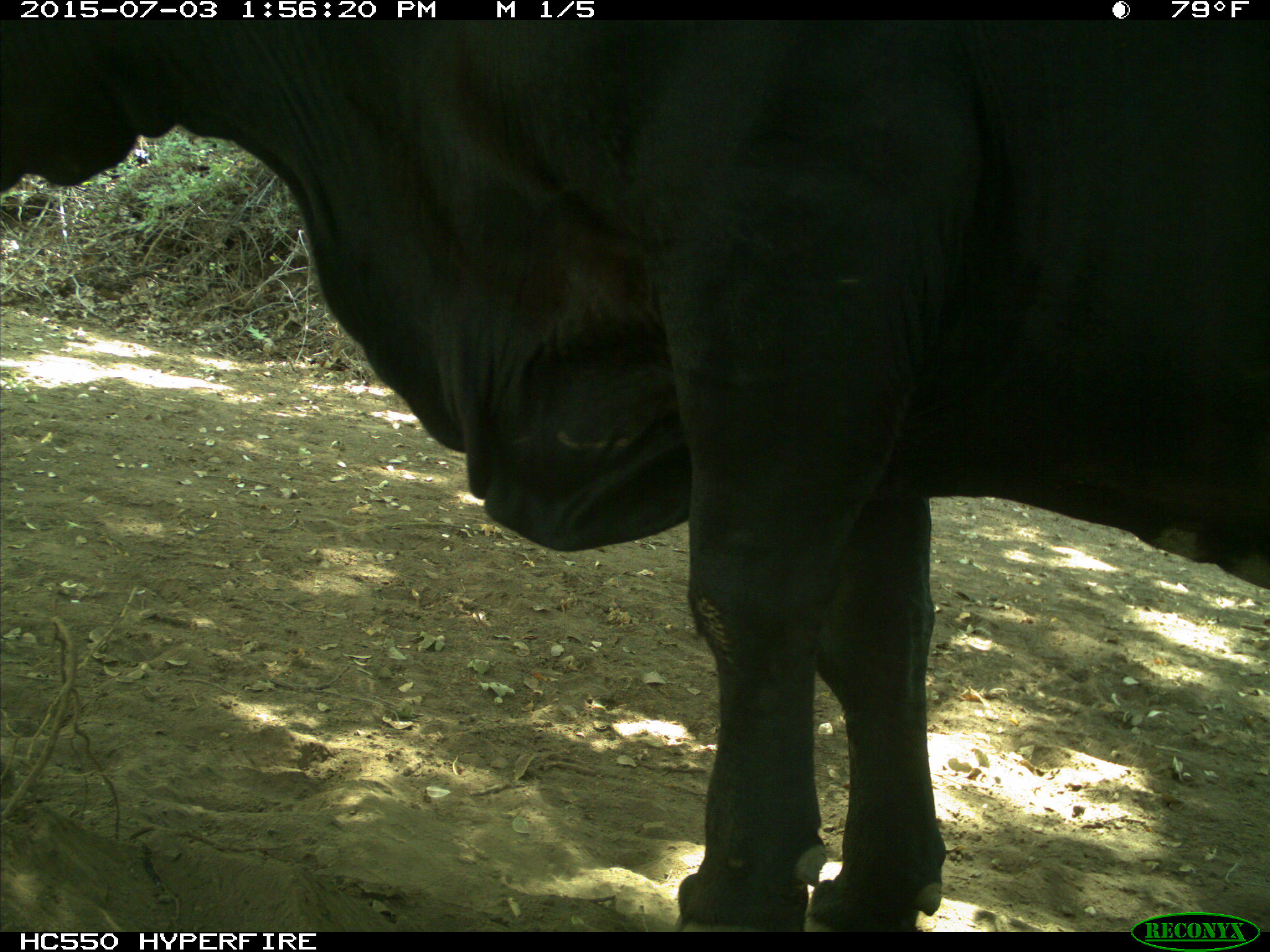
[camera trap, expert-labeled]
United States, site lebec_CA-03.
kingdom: Animalia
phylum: Chordata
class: Mammalia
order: Artiodactyla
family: Bovidae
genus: Bos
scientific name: Bos taurus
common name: domestic cow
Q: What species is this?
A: Bos taurus (domestic cow).